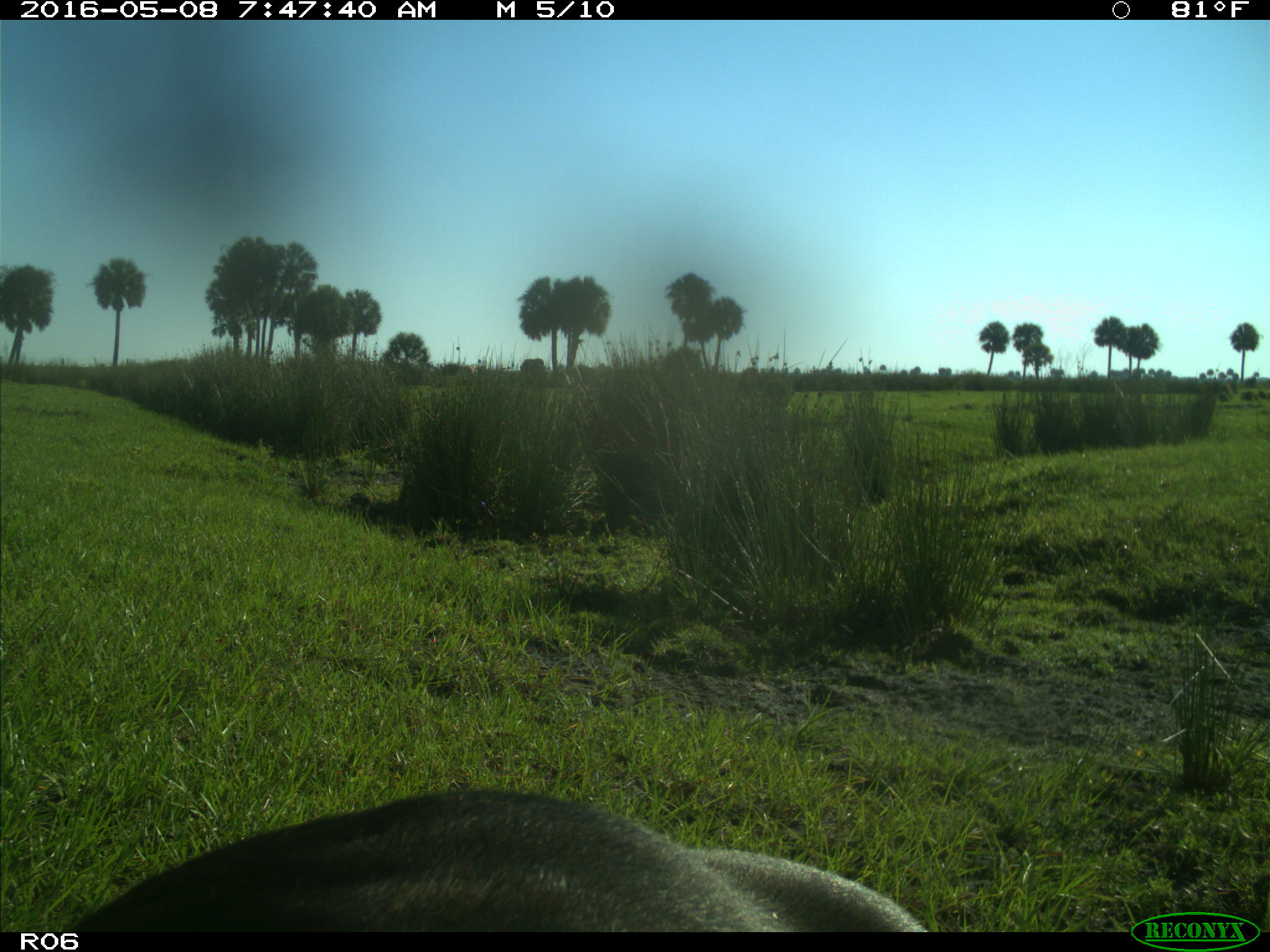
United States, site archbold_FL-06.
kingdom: Animalia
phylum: Chordata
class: Mammalia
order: Artiodactyla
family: Bovidae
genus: Bos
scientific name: Bos taurus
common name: domestic cow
Bos taurus (domestic cow).